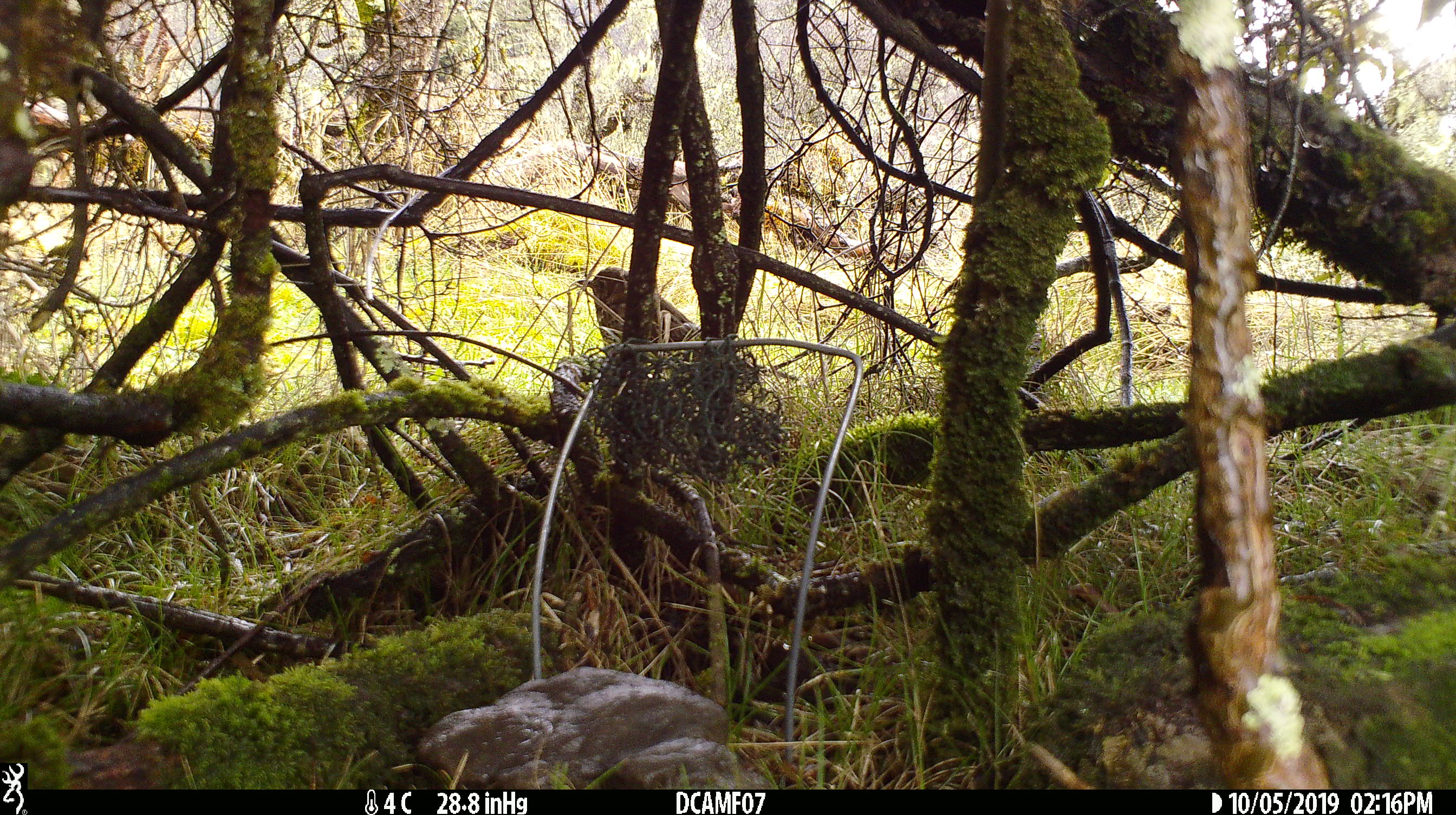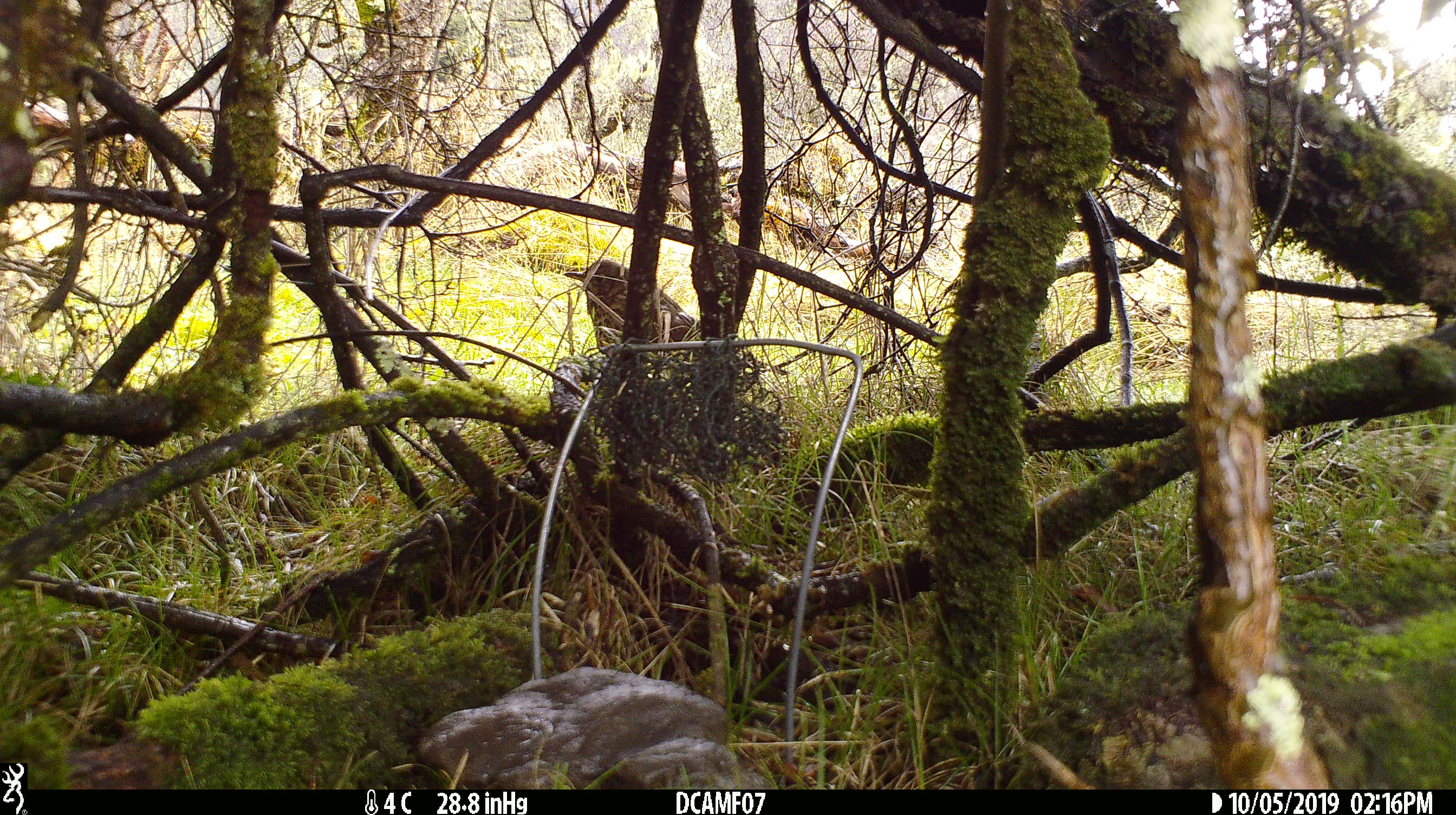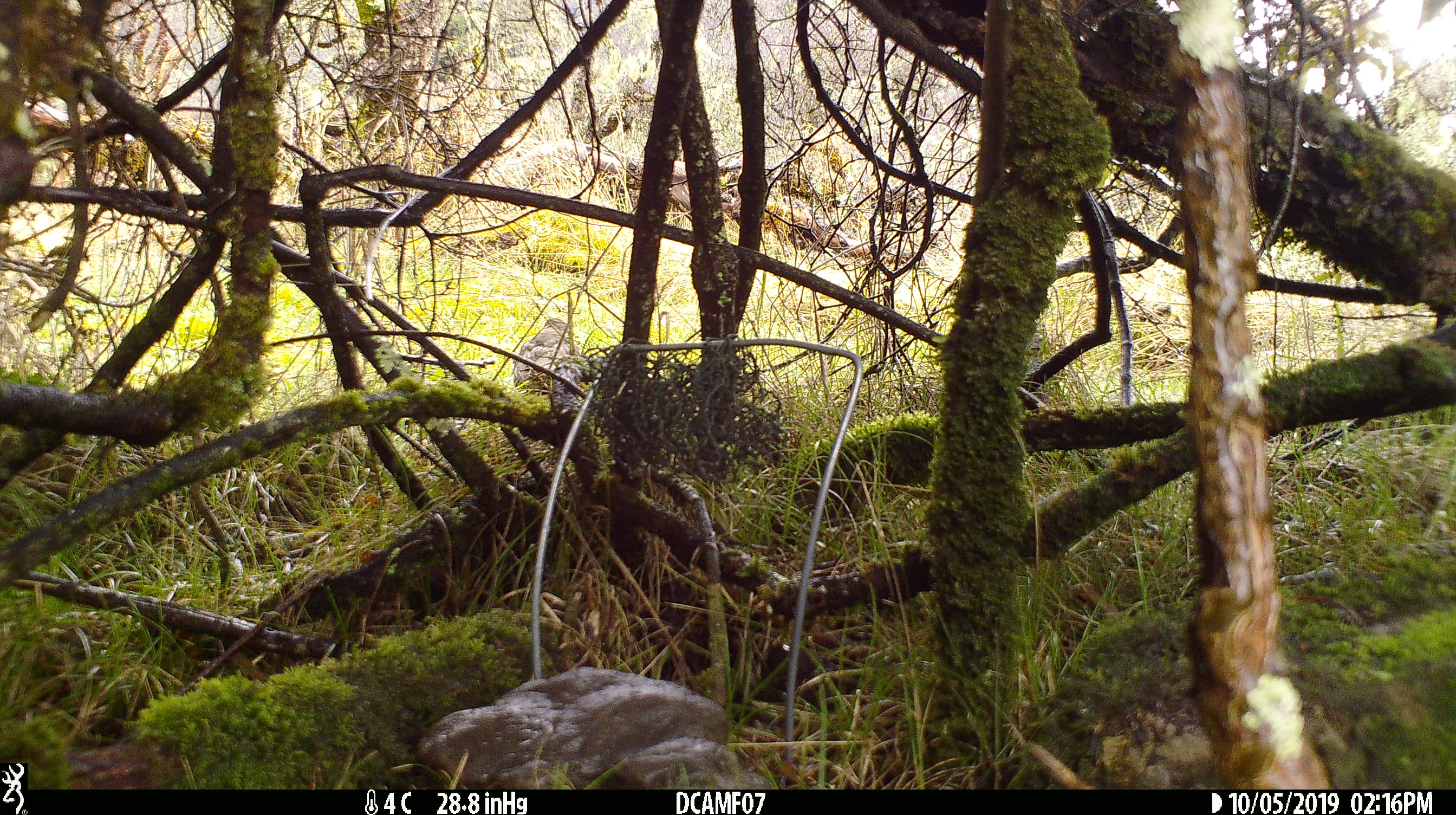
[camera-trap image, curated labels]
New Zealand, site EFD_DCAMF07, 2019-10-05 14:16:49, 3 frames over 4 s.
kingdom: Animalia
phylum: Chordata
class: Aves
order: Passeriformes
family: Turdidae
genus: Turdus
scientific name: Turdus philomelos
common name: song thrush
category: thrush